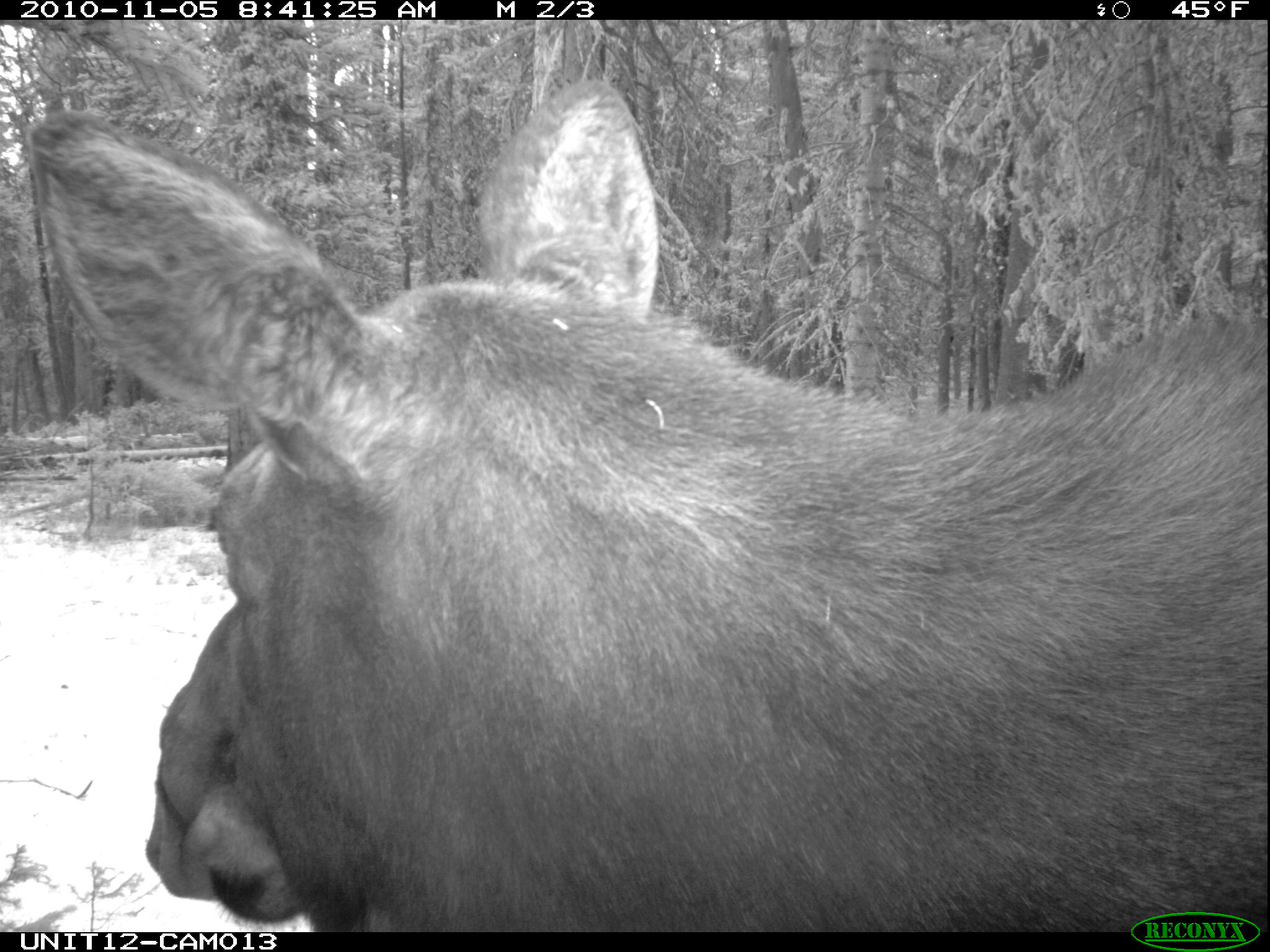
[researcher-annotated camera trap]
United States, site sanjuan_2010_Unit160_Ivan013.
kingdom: Animalia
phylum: Chordata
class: Mammalia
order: Artiodactyla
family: Cervidae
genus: Alces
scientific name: Alces alces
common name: moose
Alces alces (moose).